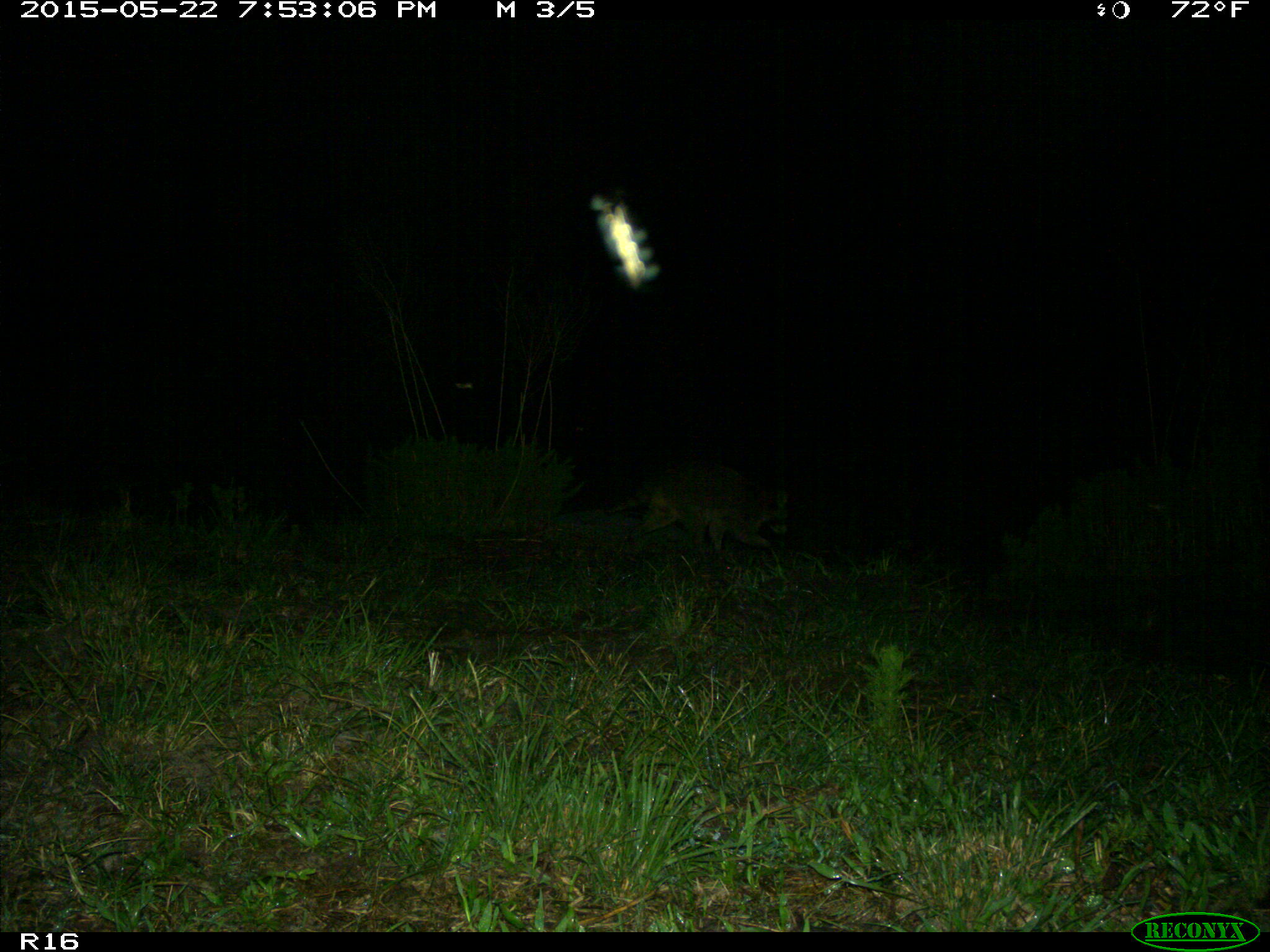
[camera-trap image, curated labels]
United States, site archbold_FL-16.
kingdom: Animalia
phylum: Chordata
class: Mammalia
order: Carnivora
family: Procyonidae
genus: Procyon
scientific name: Procyon lotor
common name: common raccoon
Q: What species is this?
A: Procyon lotor (common raccoon).